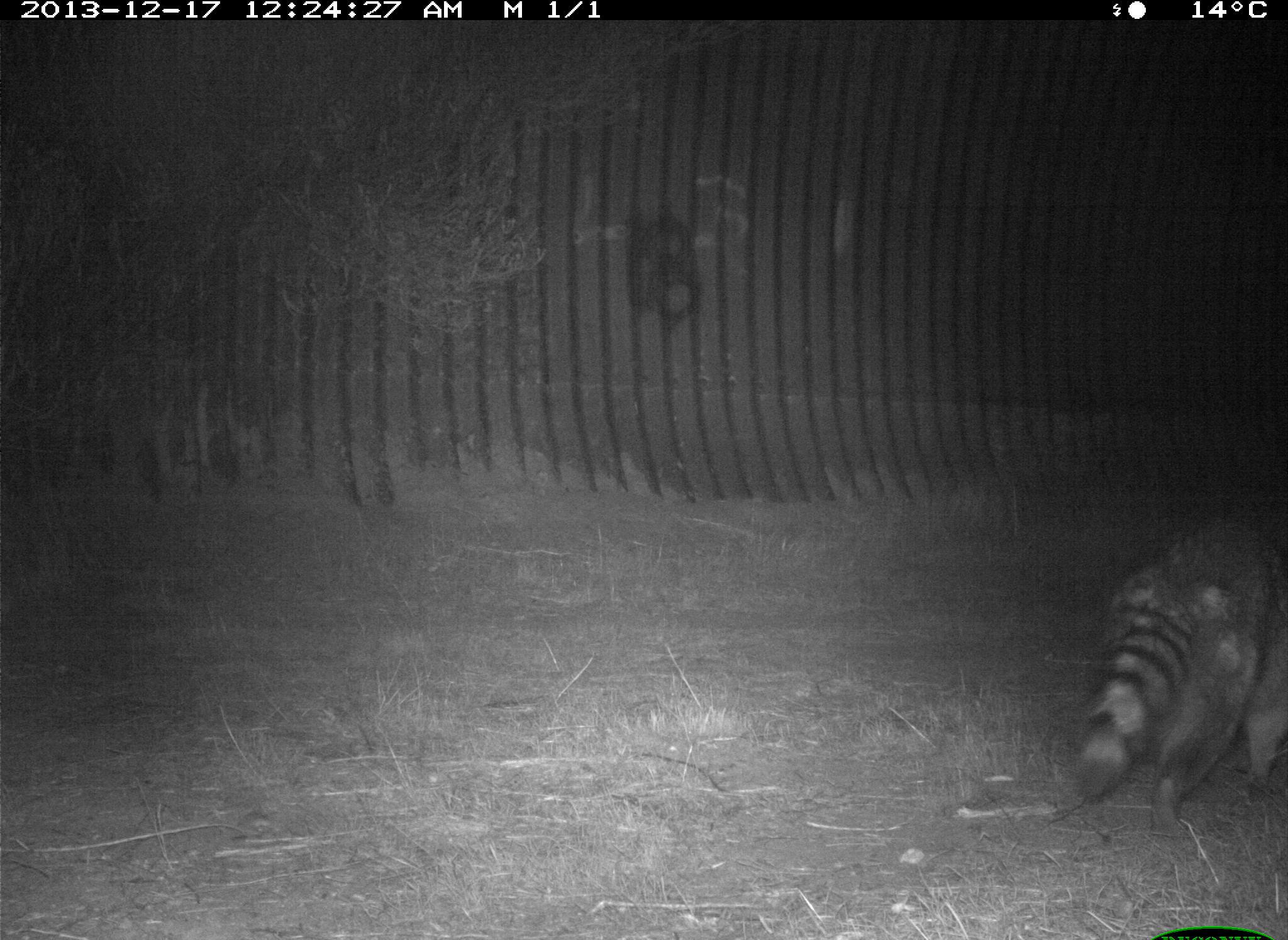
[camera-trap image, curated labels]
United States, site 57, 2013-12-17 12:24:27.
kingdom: Animalia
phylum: Chordata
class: Mammalia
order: Carnivora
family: Procyonidae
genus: Procyon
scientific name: Procyon lotor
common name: raccoon